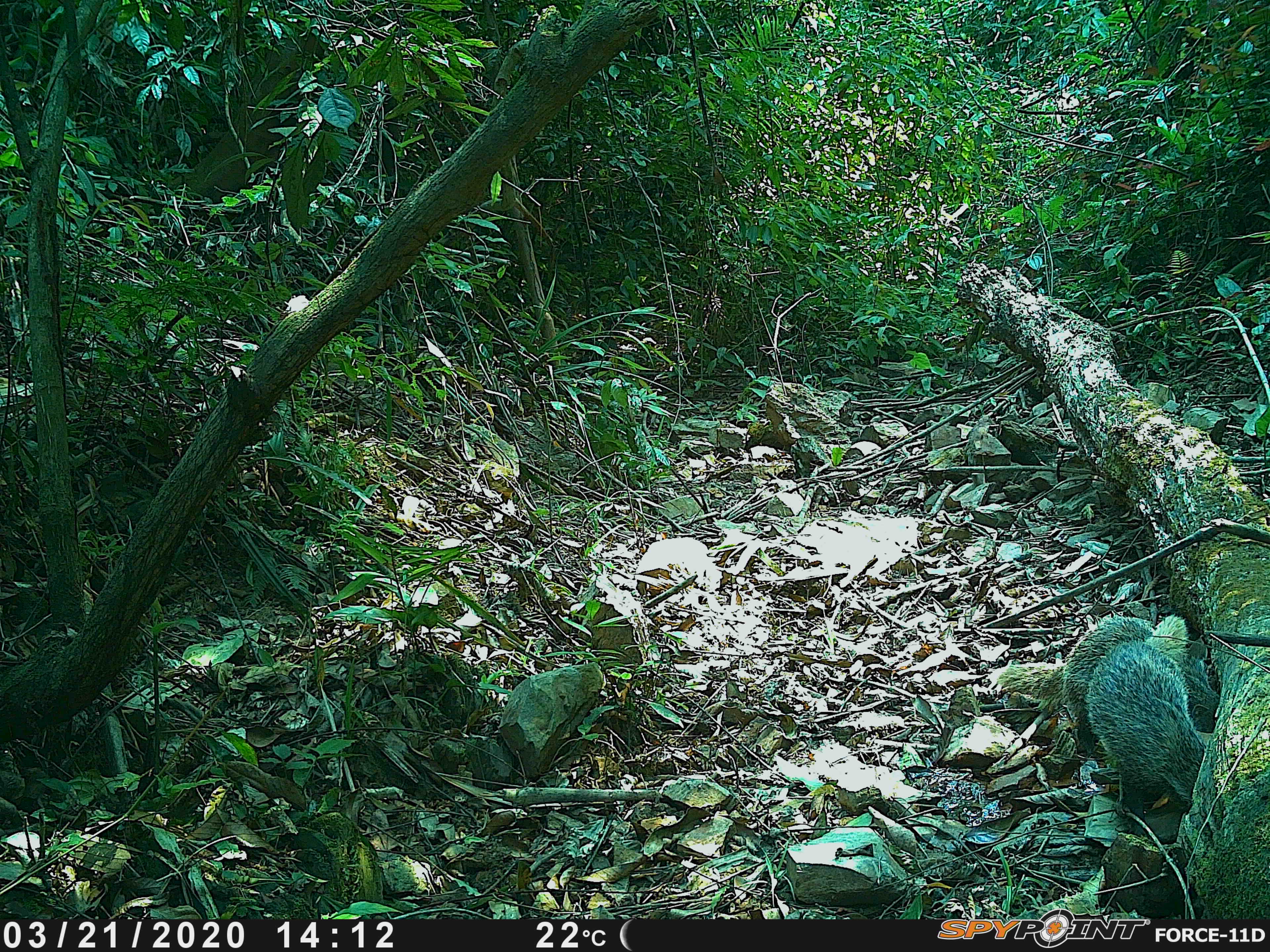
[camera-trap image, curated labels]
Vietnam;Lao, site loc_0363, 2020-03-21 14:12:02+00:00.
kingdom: Animalia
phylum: Chordata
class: Mammalia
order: Carnivora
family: Herpestidae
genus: Urva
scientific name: Urva urva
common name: crab-eating mongoose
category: crab eating mongoose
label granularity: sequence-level